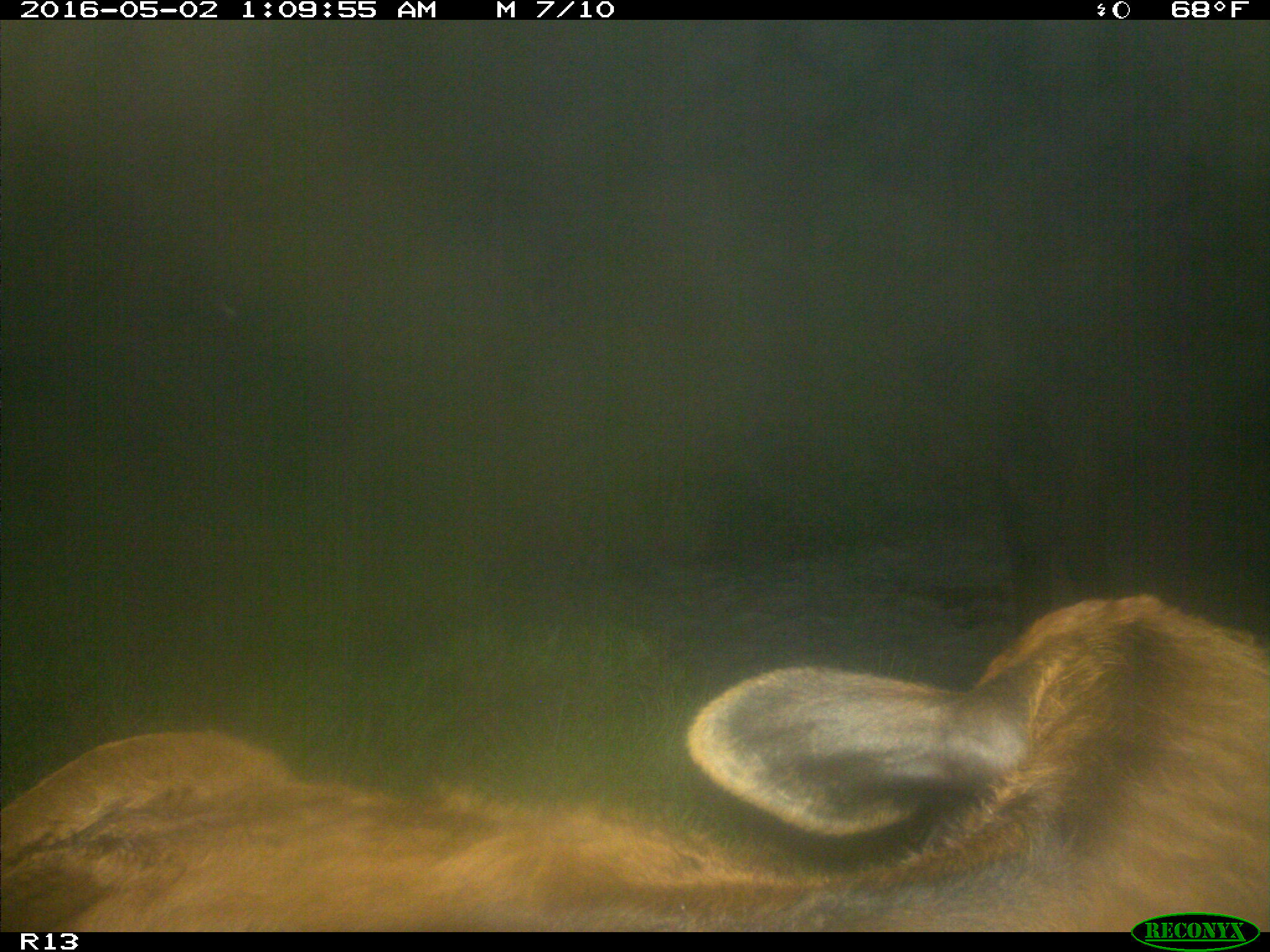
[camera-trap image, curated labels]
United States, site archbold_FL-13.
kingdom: Animalia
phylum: Chordata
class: Mammalia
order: Artiodactyla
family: Bovidae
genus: Bos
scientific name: Bos taurus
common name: domestic cow